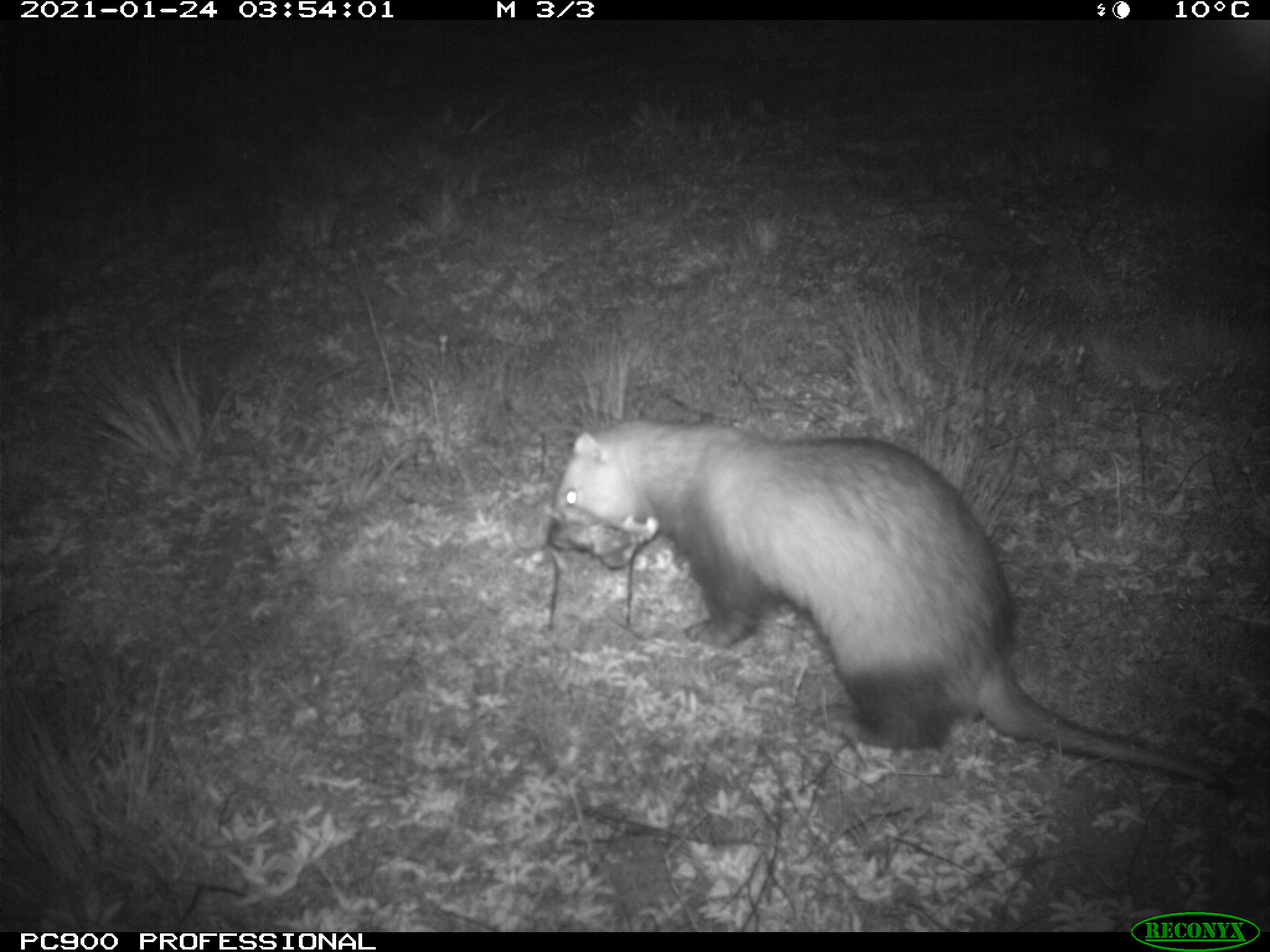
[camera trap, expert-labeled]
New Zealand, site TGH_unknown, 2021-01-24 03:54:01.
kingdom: Animalia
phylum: Chordata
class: Mammalia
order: Carnivora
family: Mustelidae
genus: Mustela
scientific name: Mustela furo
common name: ferret